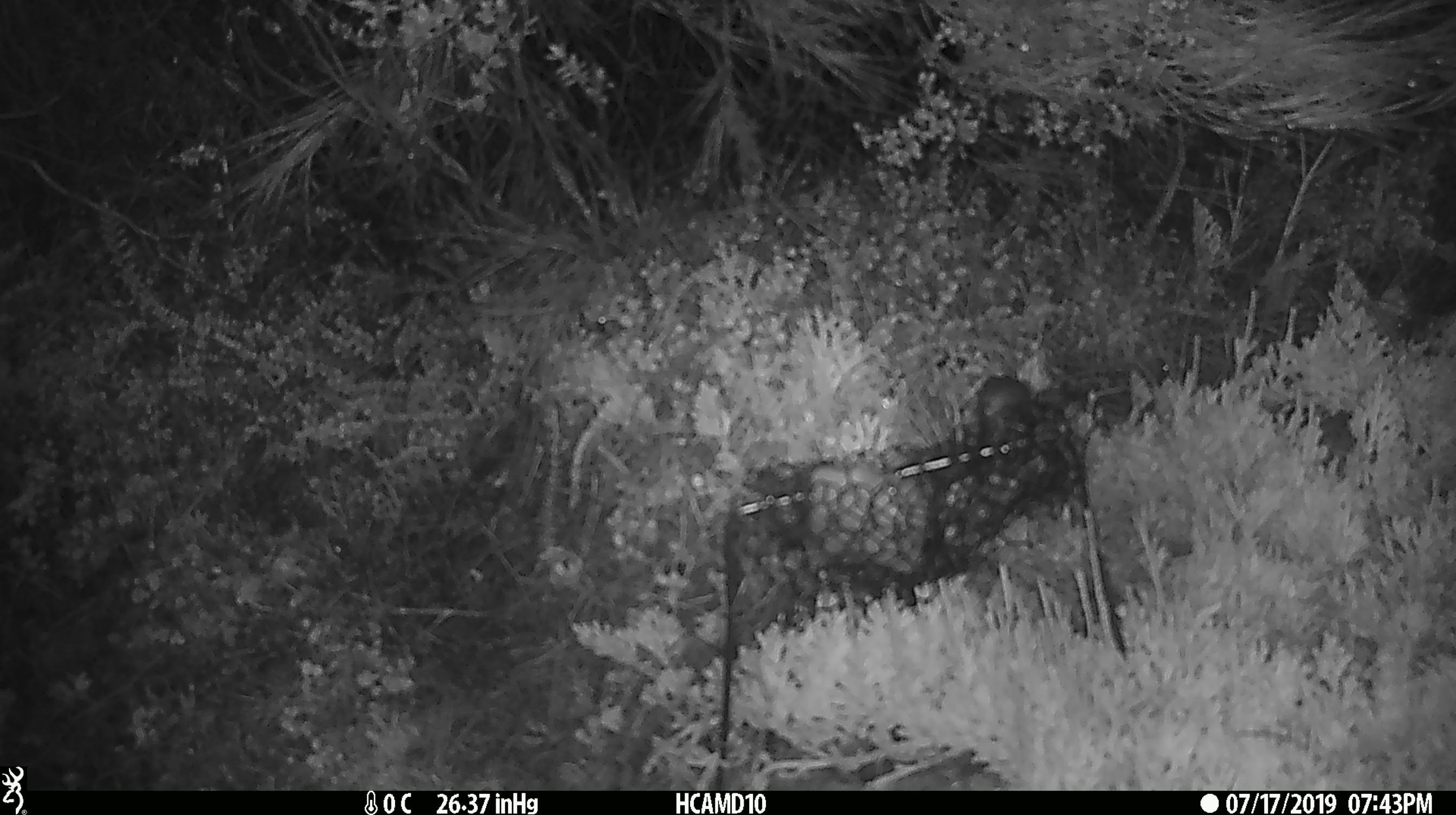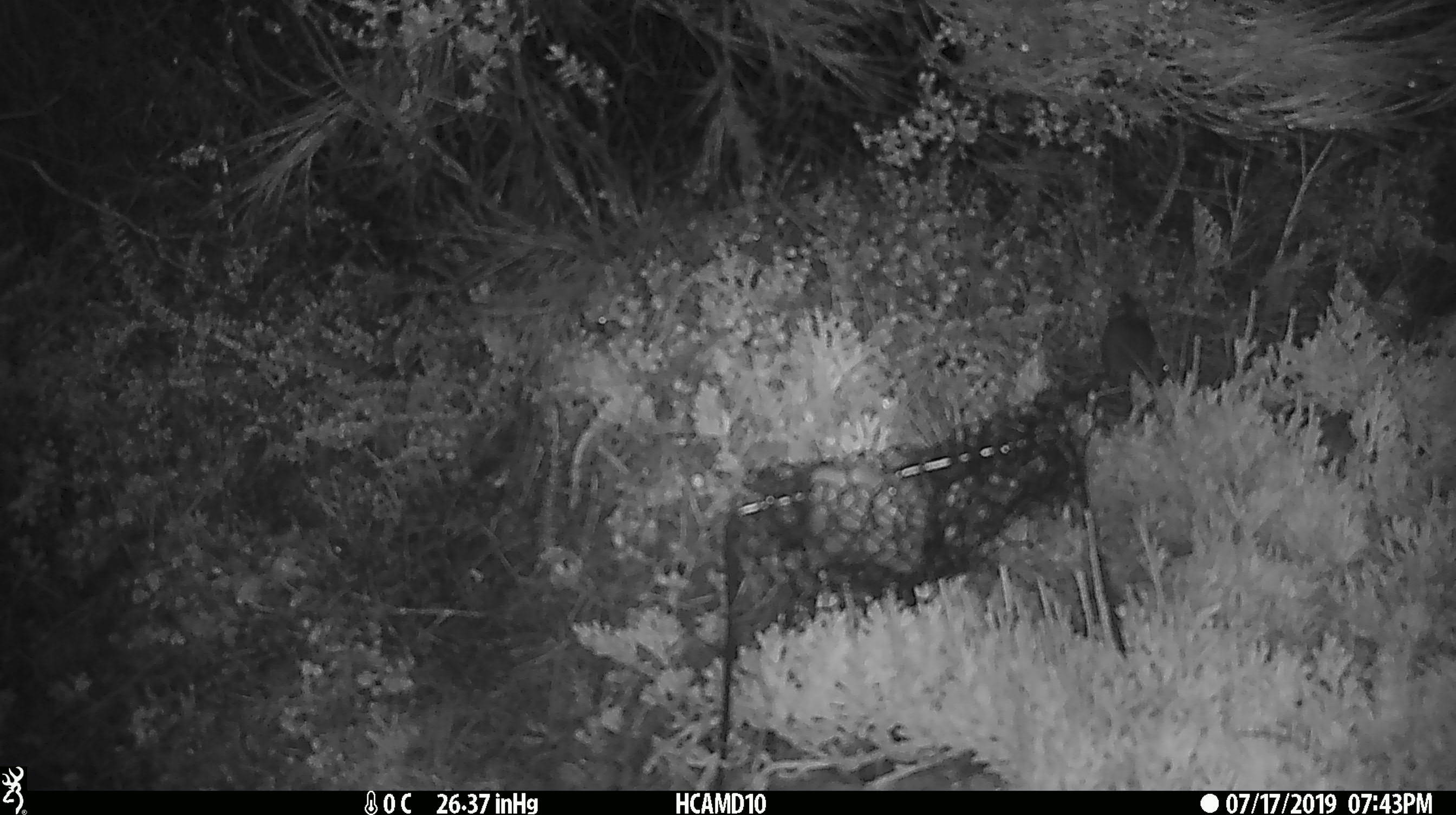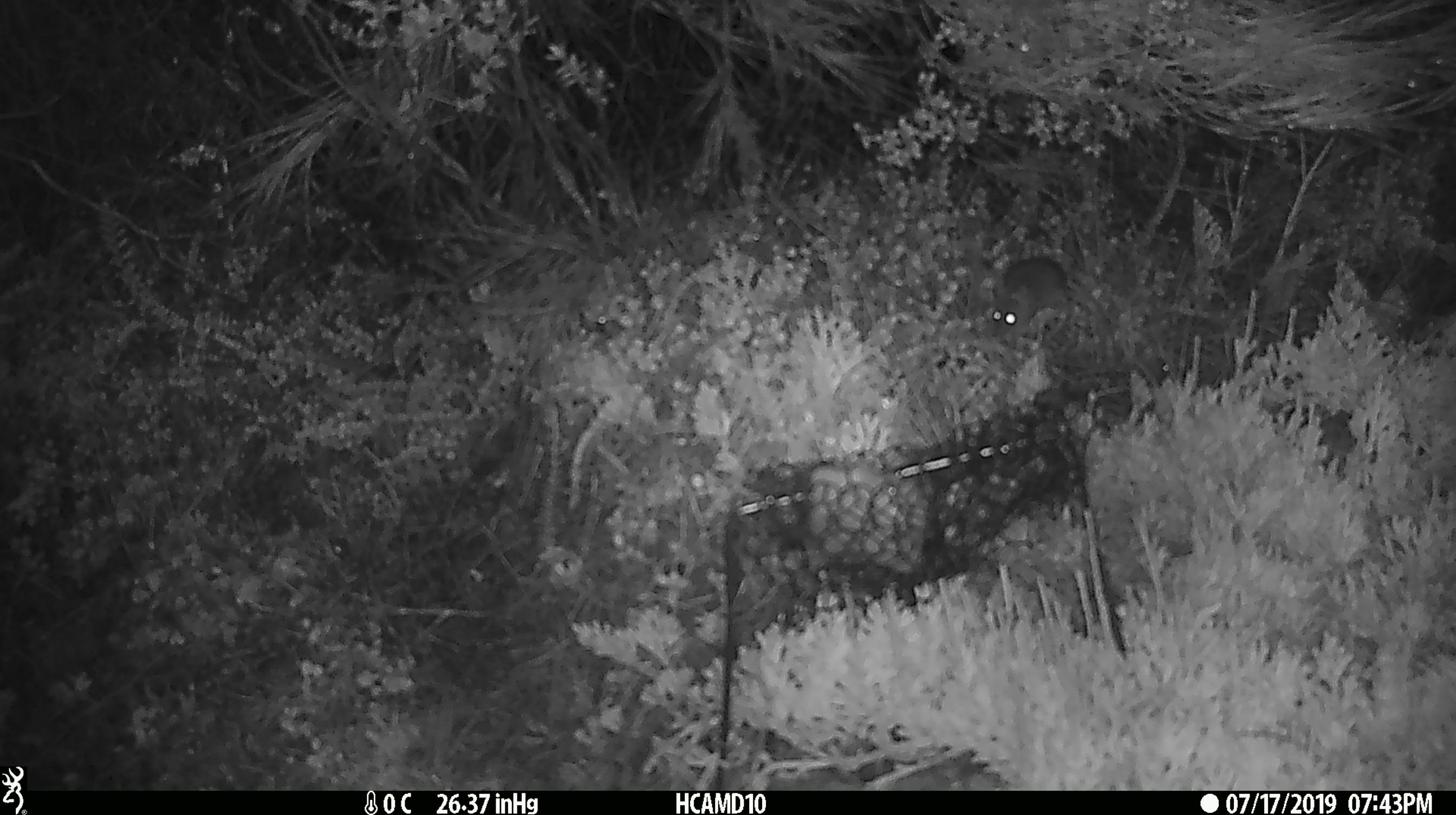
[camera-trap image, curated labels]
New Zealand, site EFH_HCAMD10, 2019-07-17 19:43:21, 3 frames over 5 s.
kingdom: Animalia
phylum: Chordata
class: Mammalia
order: Rodentia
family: Muridae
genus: Mus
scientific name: Mus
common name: mouse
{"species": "mouse (Mus)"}